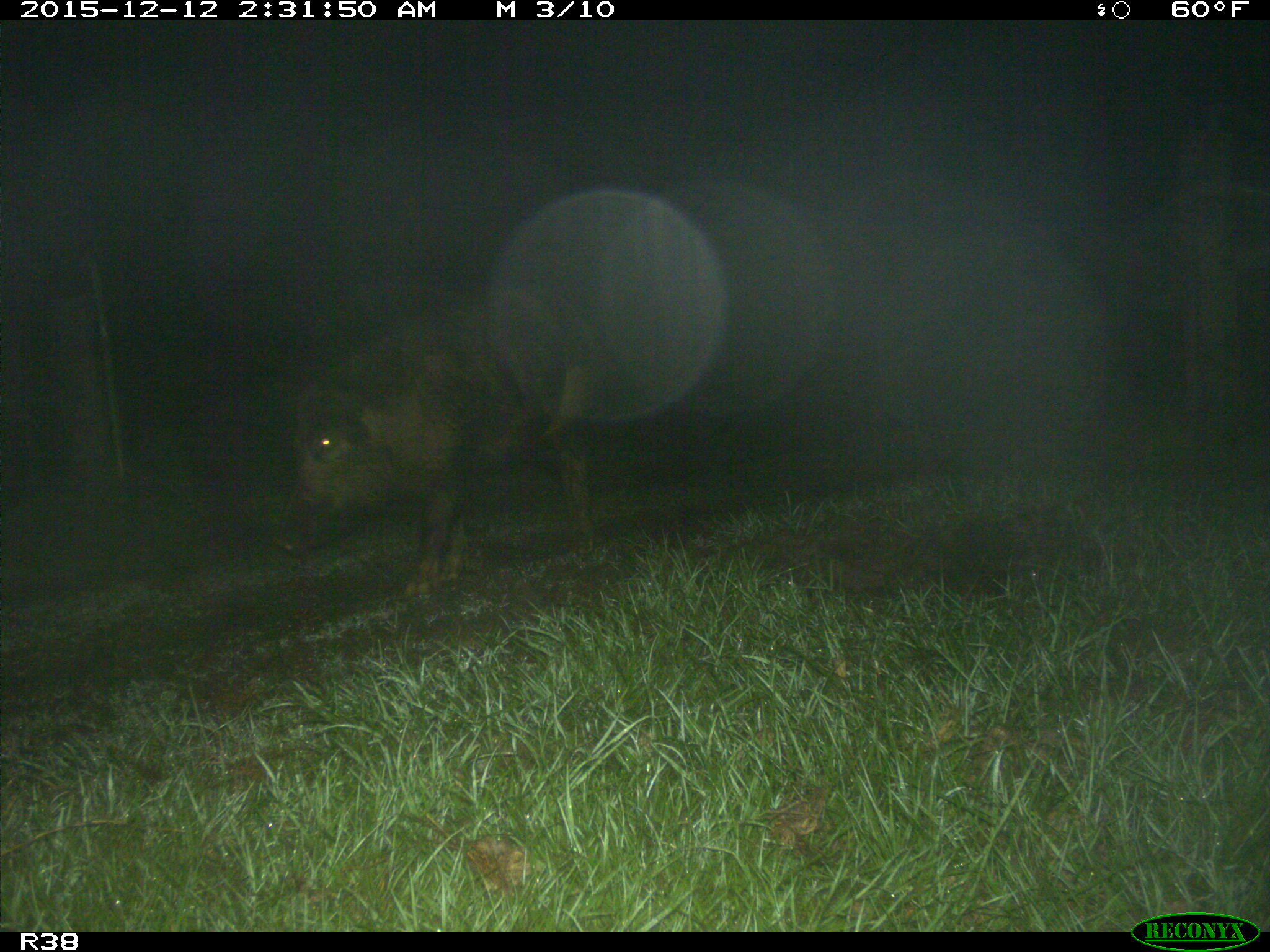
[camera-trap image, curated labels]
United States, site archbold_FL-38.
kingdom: Animalia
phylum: Chordata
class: Mammalia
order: Artiodactyla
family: Suidae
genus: Sus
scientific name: Sus scrofa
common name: wild boar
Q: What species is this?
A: Sus scrofa (wild boar).